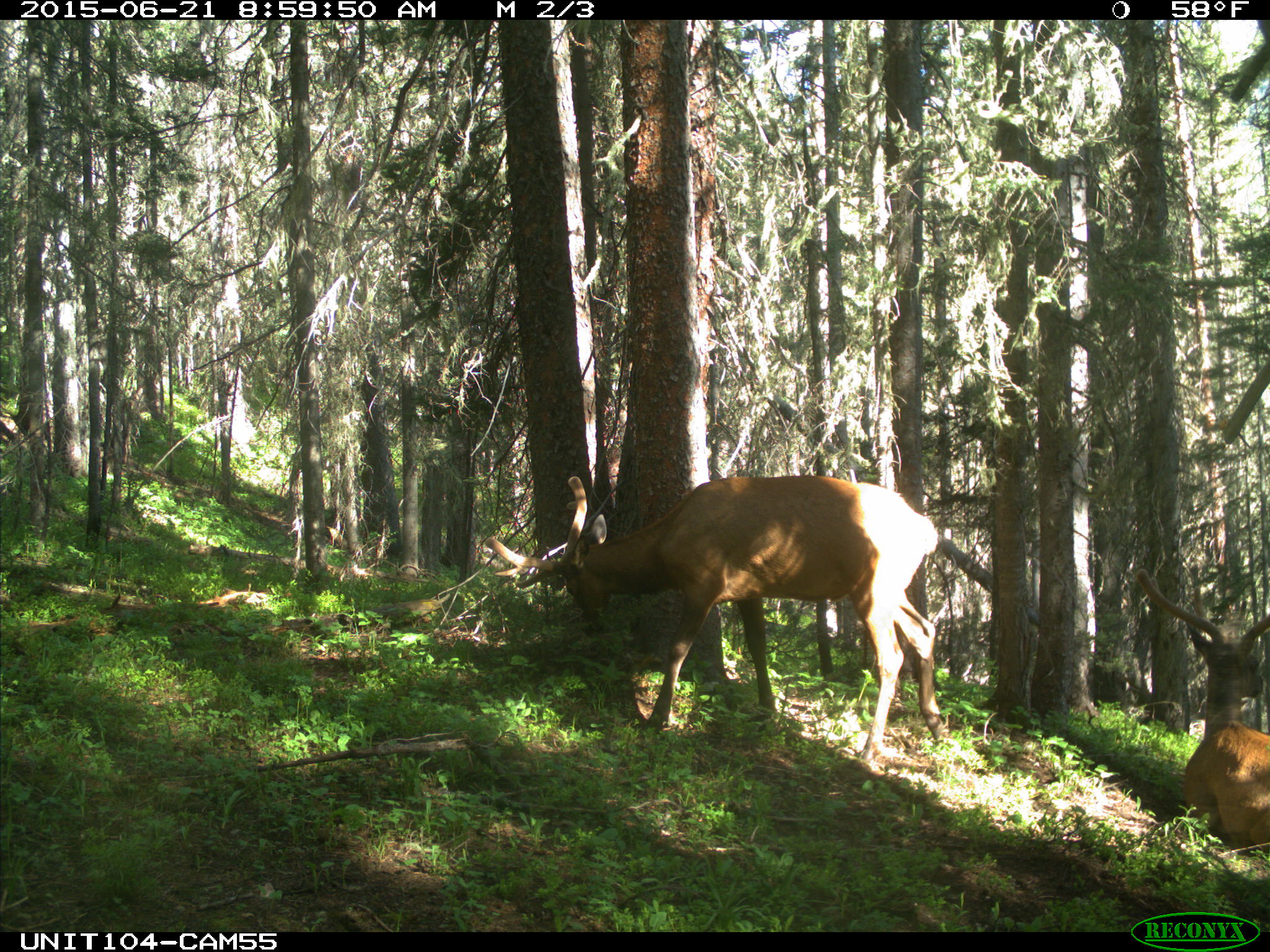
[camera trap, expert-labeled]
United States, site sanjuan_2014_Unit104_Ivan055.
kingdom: Animalia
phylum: Chordata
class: Mammalia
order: Artiodactyla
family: Cervidae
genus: Cervus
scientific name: Cervus elaphus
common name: red deer